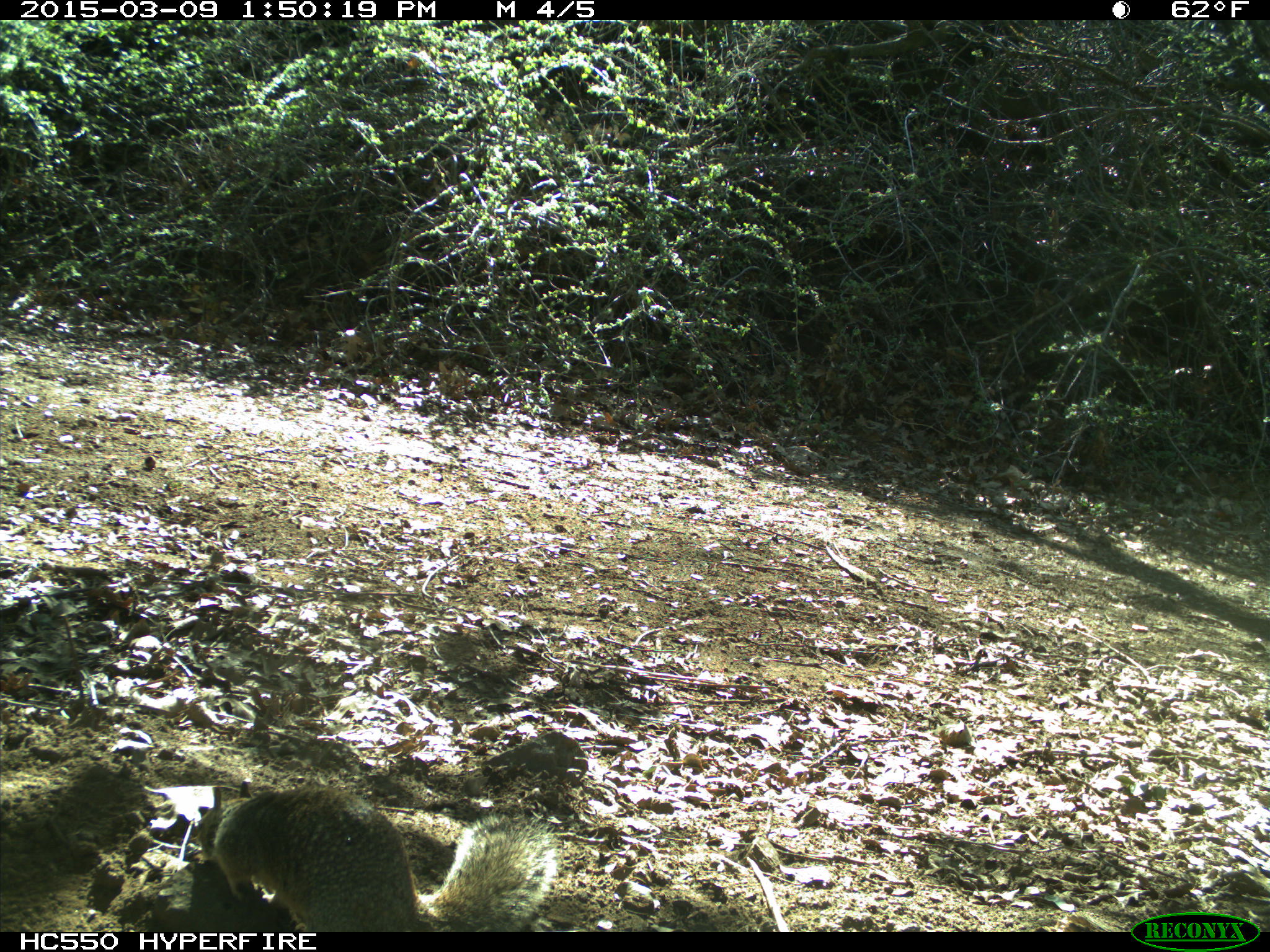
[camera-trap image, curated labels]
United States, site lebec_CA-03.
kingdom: Animalia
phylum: Chordata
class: Mammalia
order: Rodentia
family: Sciuridae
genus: Otospermophilus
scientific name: Otospermophilus beecheyi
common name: california ground squirrel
Otospermophilus beecheyi (california ground squirrel).